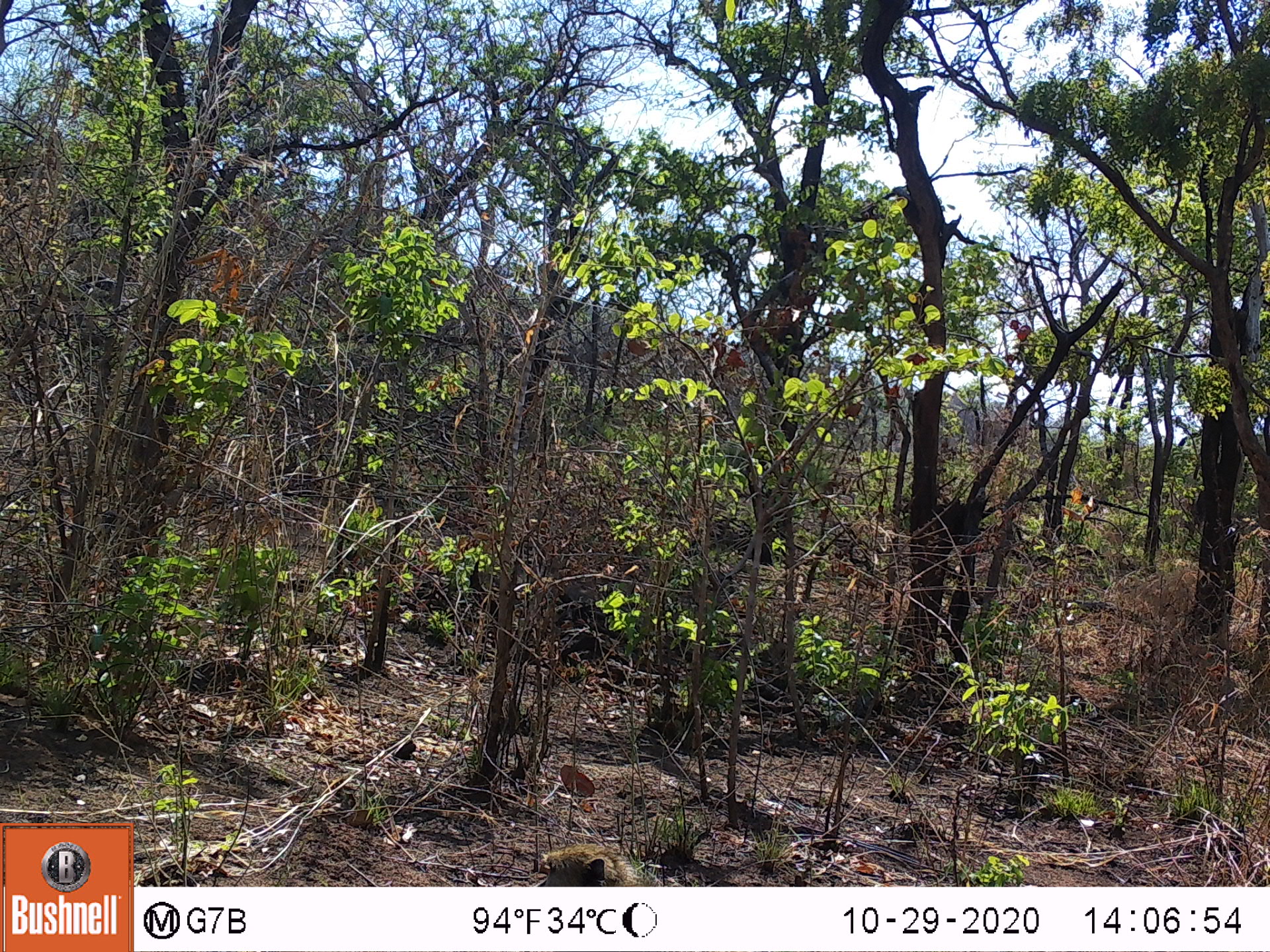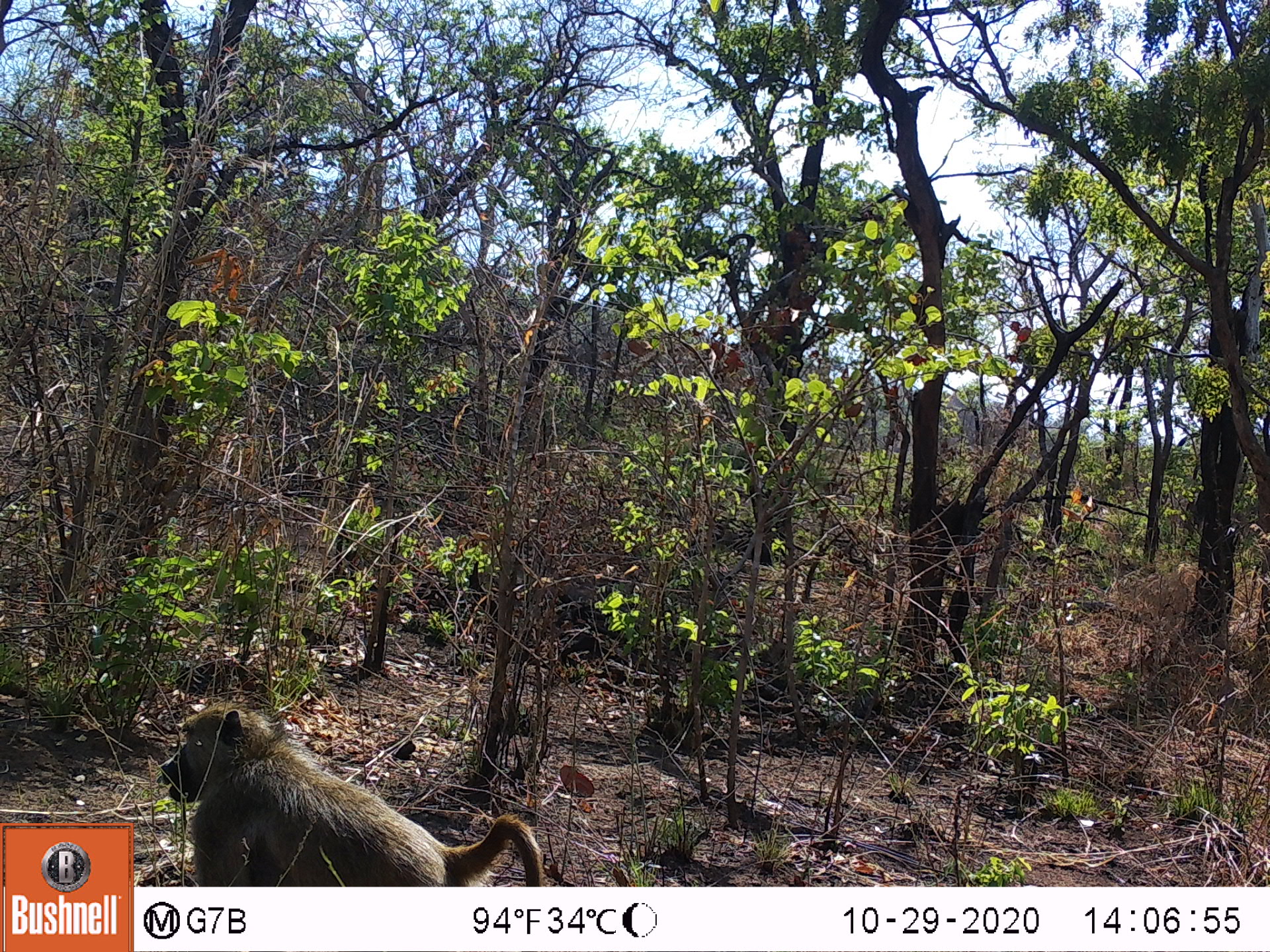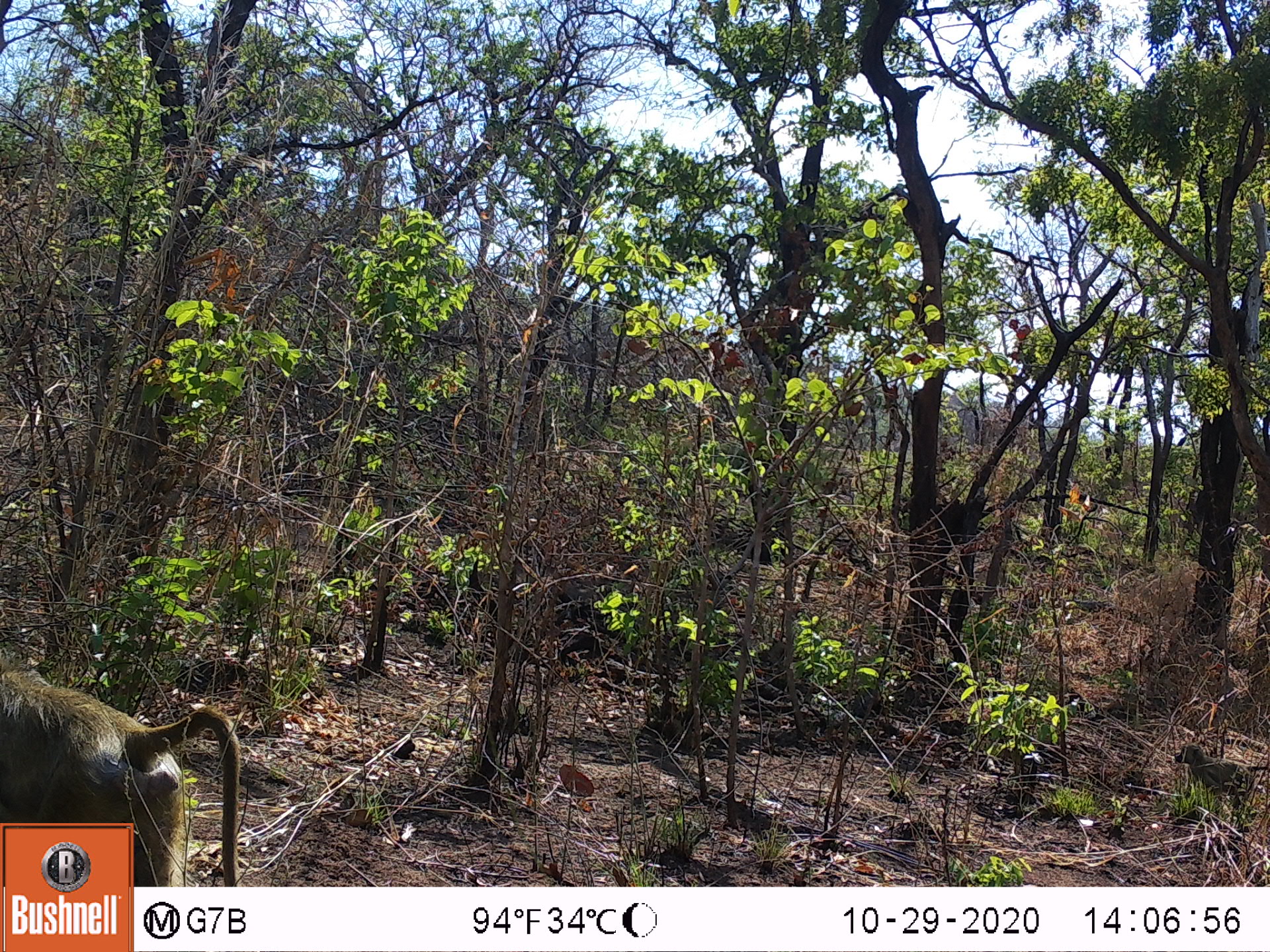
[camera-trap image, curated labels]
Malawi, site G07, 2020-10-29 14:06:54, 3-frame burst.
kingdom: Animalia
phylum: Chordata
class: Mammalia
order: Primates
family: Cercopithecidae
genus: Papio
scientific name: Papio cynocephalus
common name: yellow baboon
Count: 1.